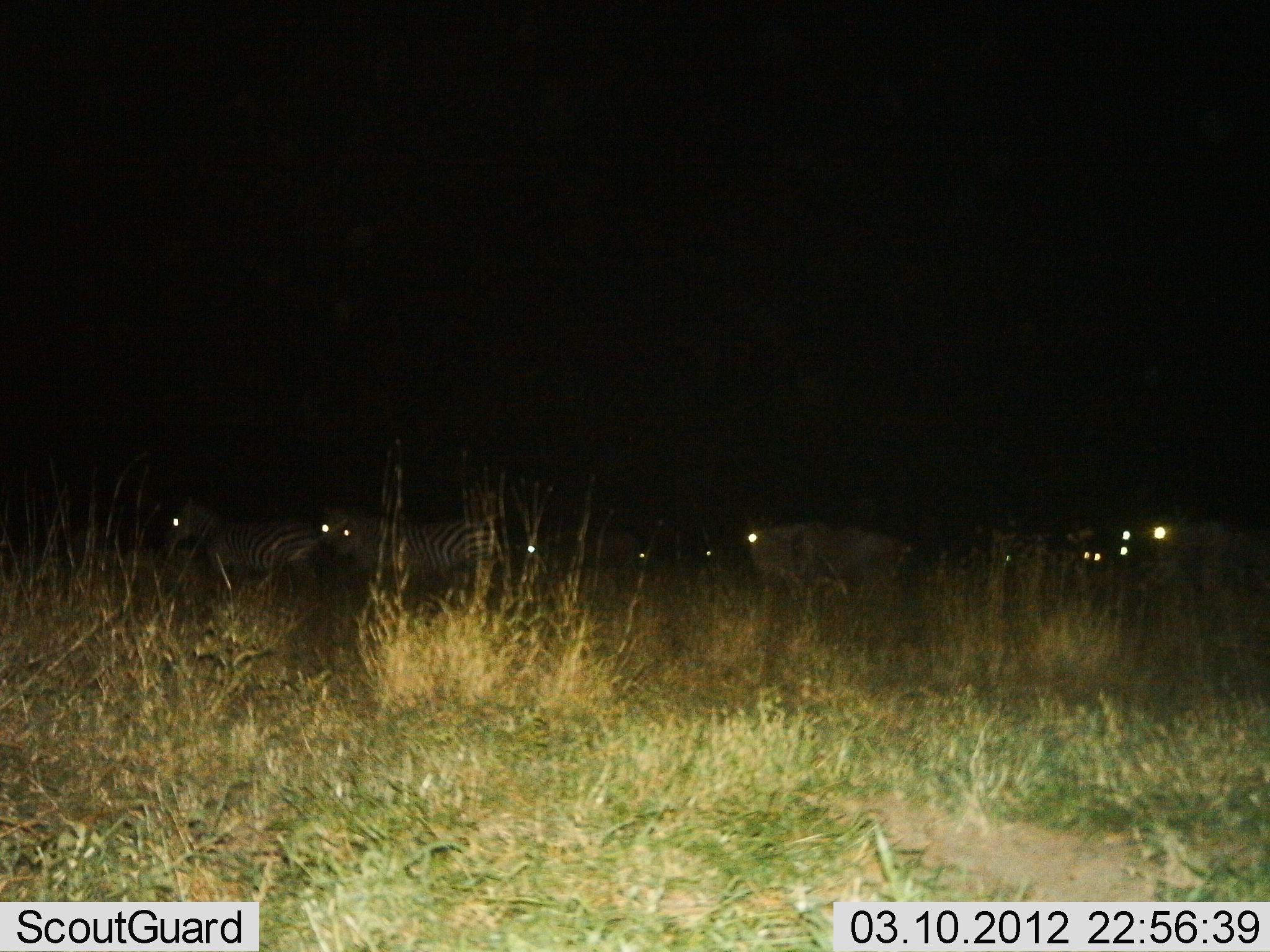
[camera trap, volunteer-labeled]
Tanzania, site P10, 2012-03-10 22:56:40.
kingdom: Animalia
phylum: Chordata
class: Mammalia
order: Artiodactyla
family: Bovidae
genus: Connochaetes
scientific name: Connochaetes taurinus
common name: blue wildebeest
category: wildebeest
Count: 4.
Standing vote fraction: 55%.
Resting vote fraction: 9%.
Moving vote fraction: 55%.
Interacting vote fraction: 0%.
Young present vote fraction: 0%.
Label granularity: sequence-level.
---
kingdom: Animalia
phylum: Chordata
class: Mammalia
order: Perissodactyla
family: Equidae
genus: Equus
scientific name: Equus quagga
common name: plains zebra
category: zebra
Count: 4.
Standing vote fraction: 52%.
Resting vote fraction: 4%.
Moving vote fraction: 43%.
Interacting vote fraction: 0%.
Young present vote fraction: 0%.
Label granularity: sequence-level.